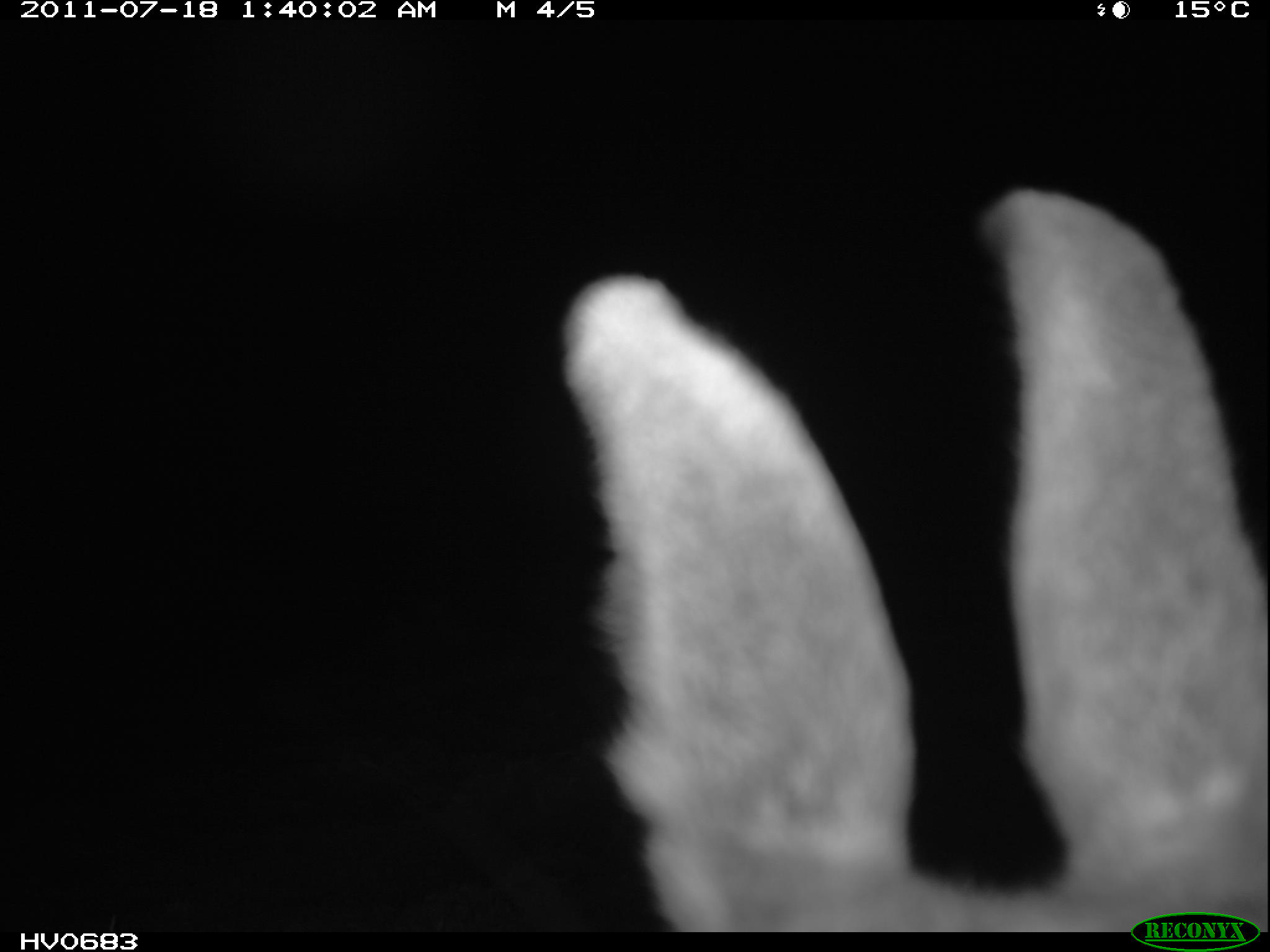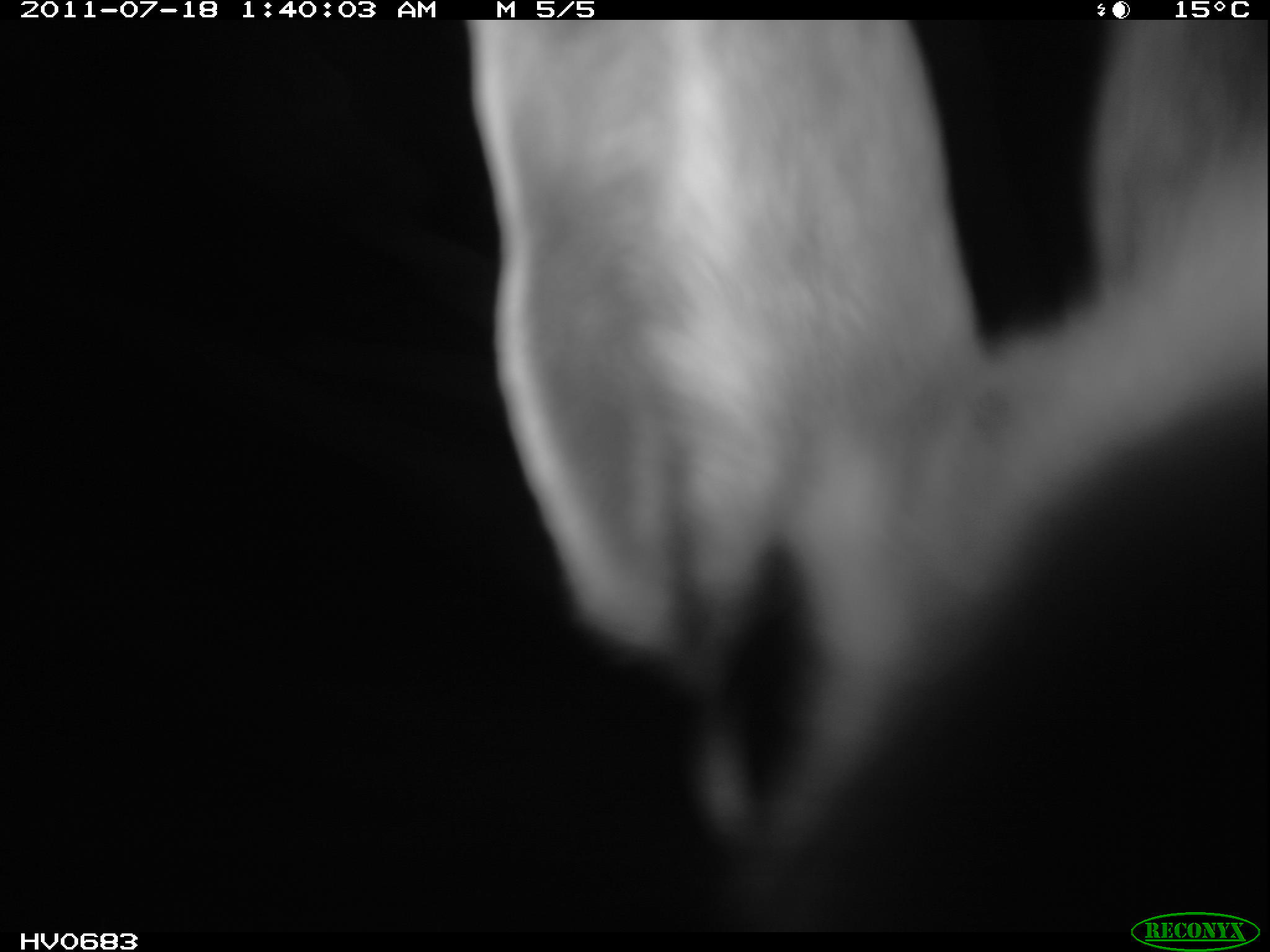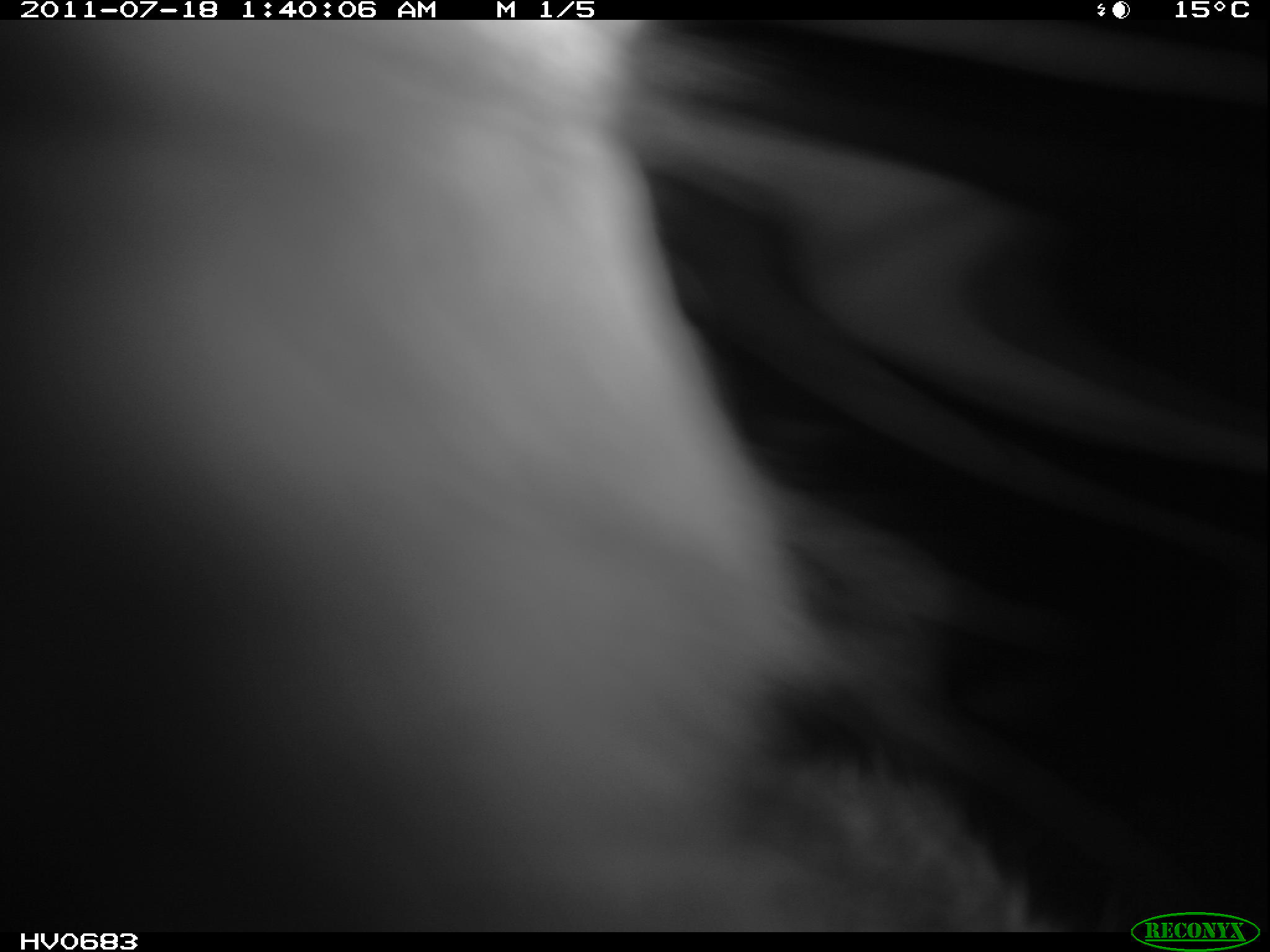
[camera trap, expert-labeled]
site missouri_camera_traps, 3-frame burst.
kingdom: Animalia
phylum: Chordata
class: Mammalia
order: Lagomorpha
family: Leporidae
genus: Lepus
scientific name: Lepus europaeus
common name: european hare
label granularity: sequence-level